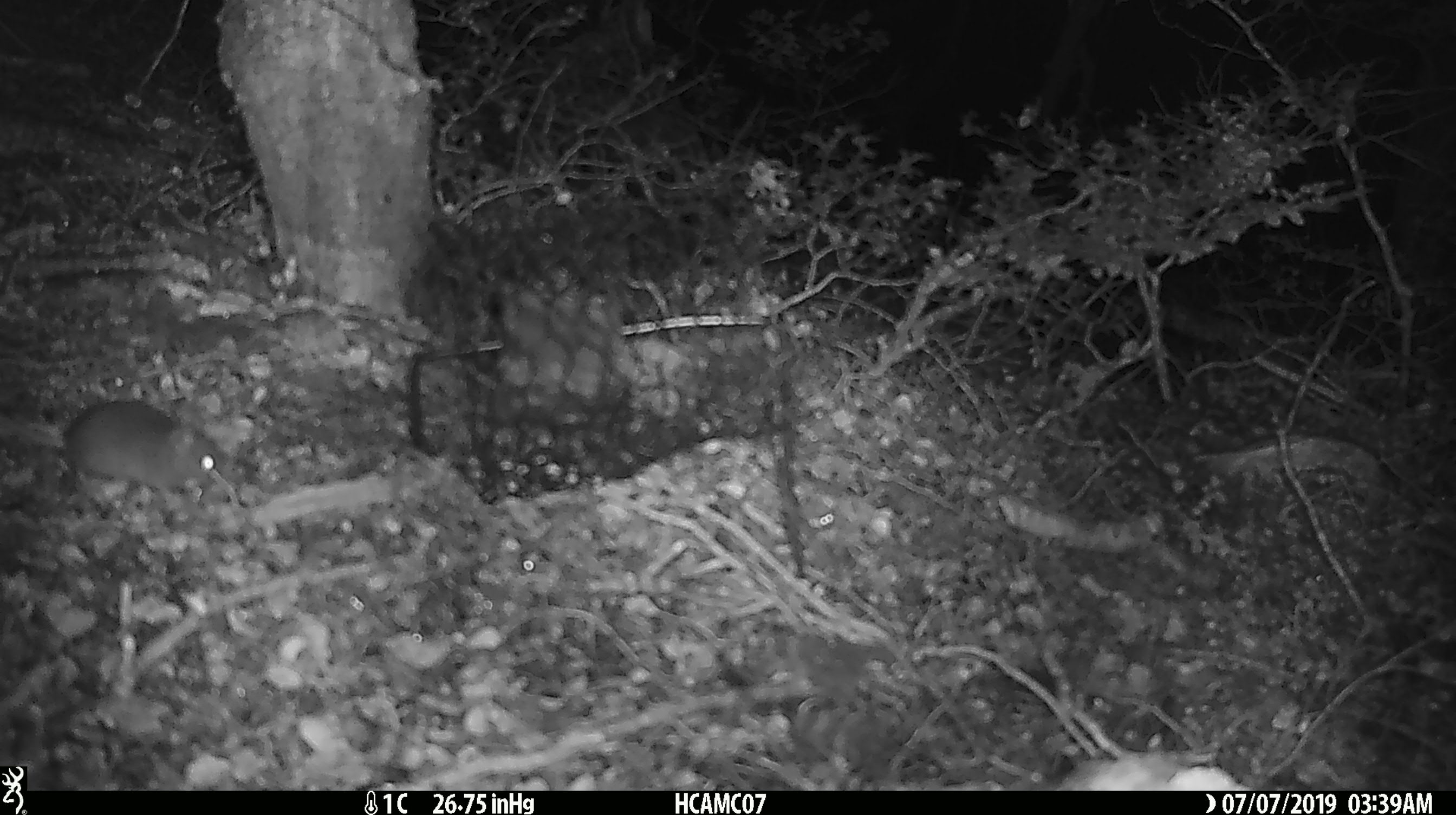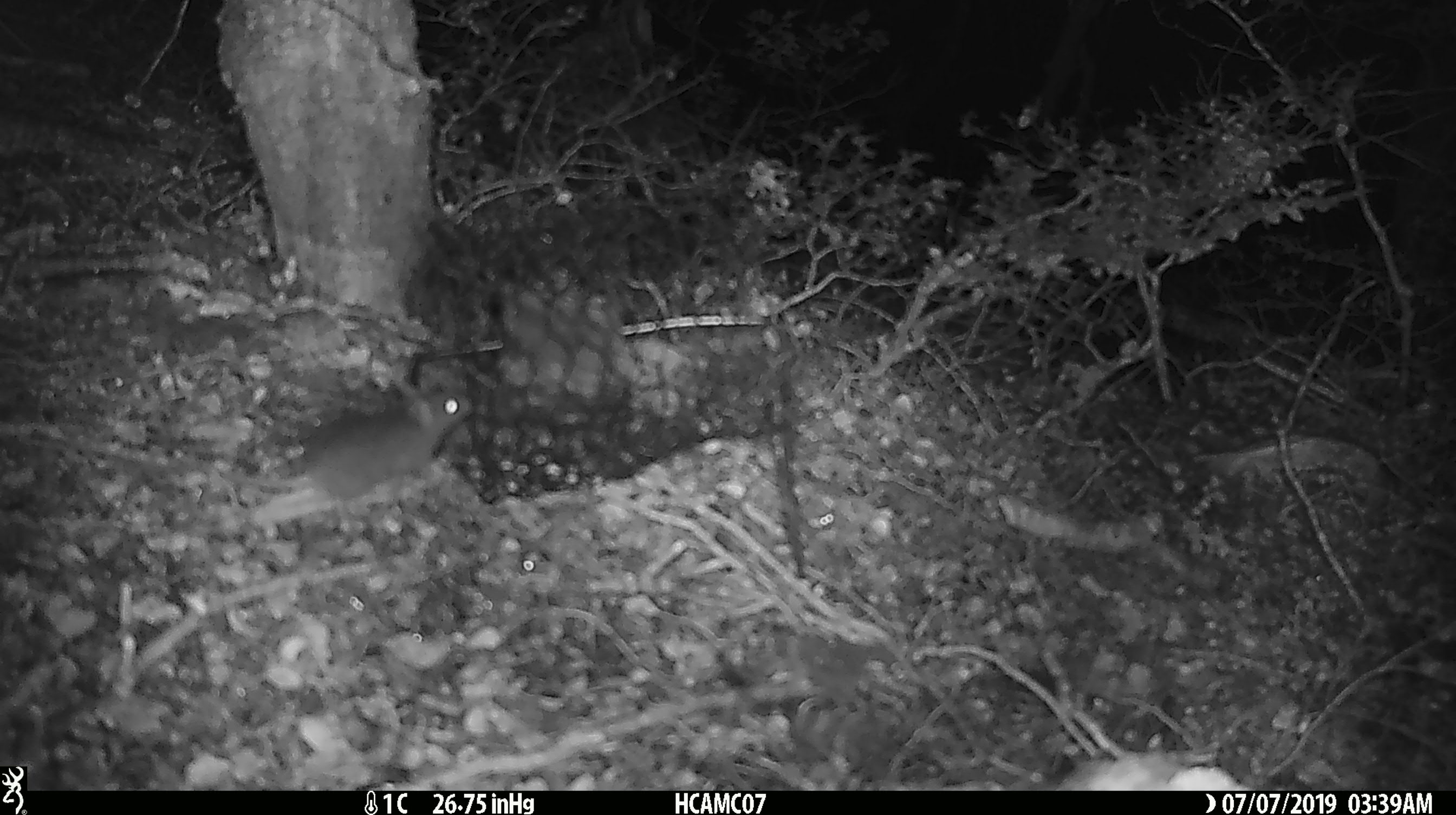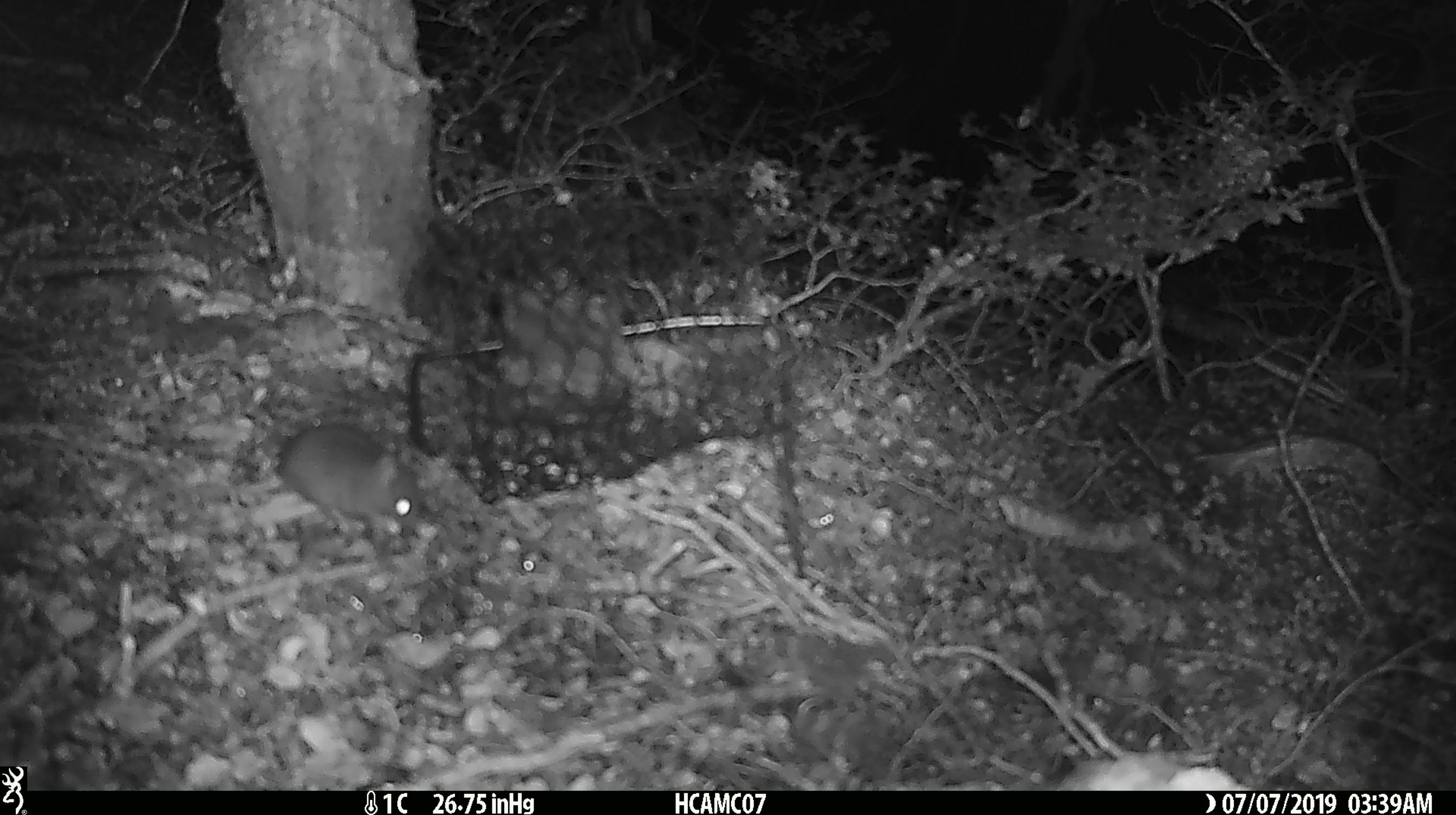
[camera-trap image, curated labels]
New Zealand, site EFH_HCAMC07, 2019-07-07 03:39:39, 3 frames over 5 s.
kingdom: Animalia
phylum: Chordata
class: Mammalia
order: Rodentia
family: Muridae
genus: Rattus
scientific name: Rattus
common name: rat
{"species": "rat (Rattus)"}